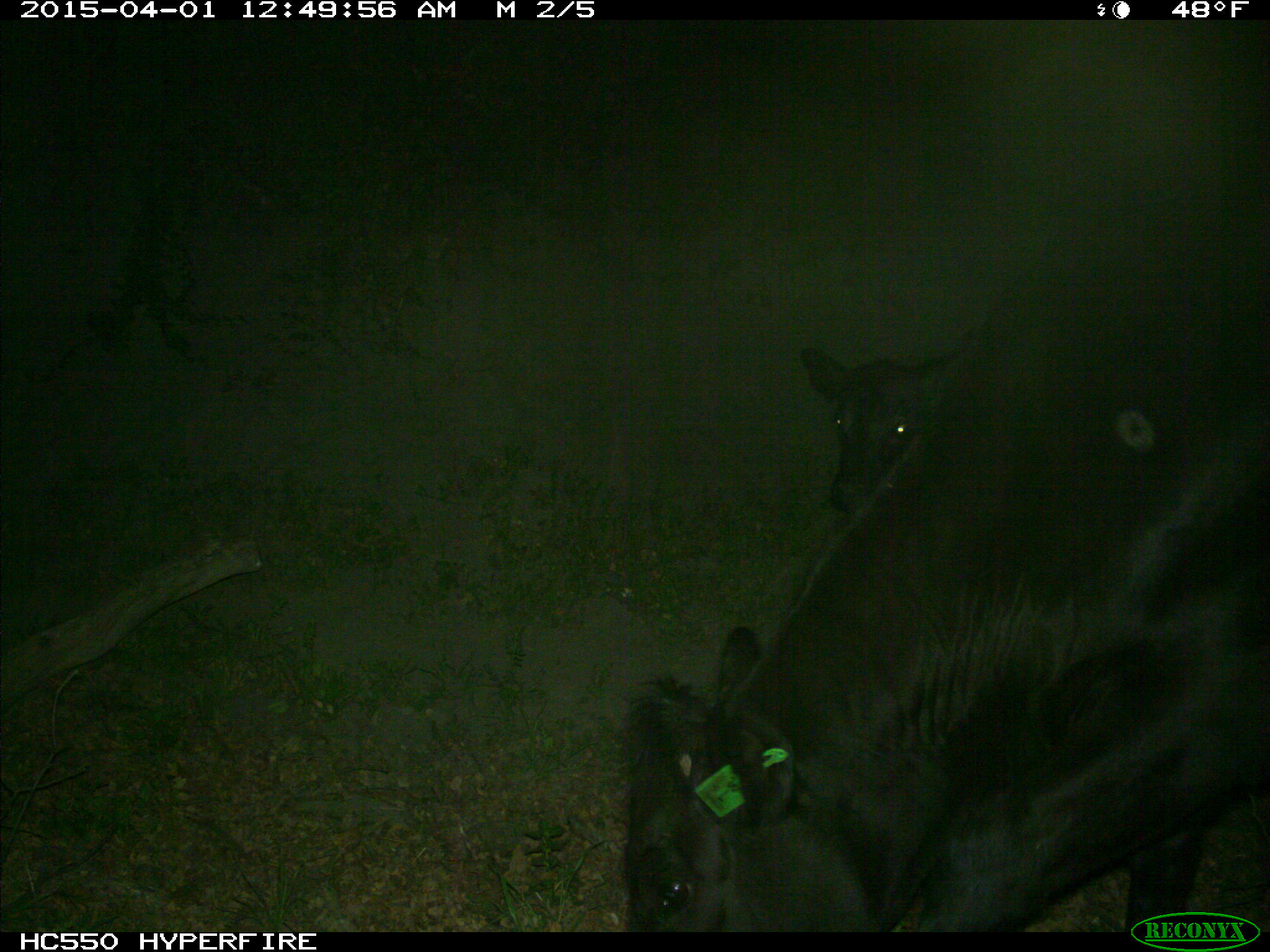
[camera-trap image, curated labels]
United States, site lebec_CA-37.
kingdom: Animalia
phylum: Chordata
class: Mammalia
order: Artiodactyla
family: Bovidae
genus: Bos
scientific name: Bos taurus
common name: domestic cow